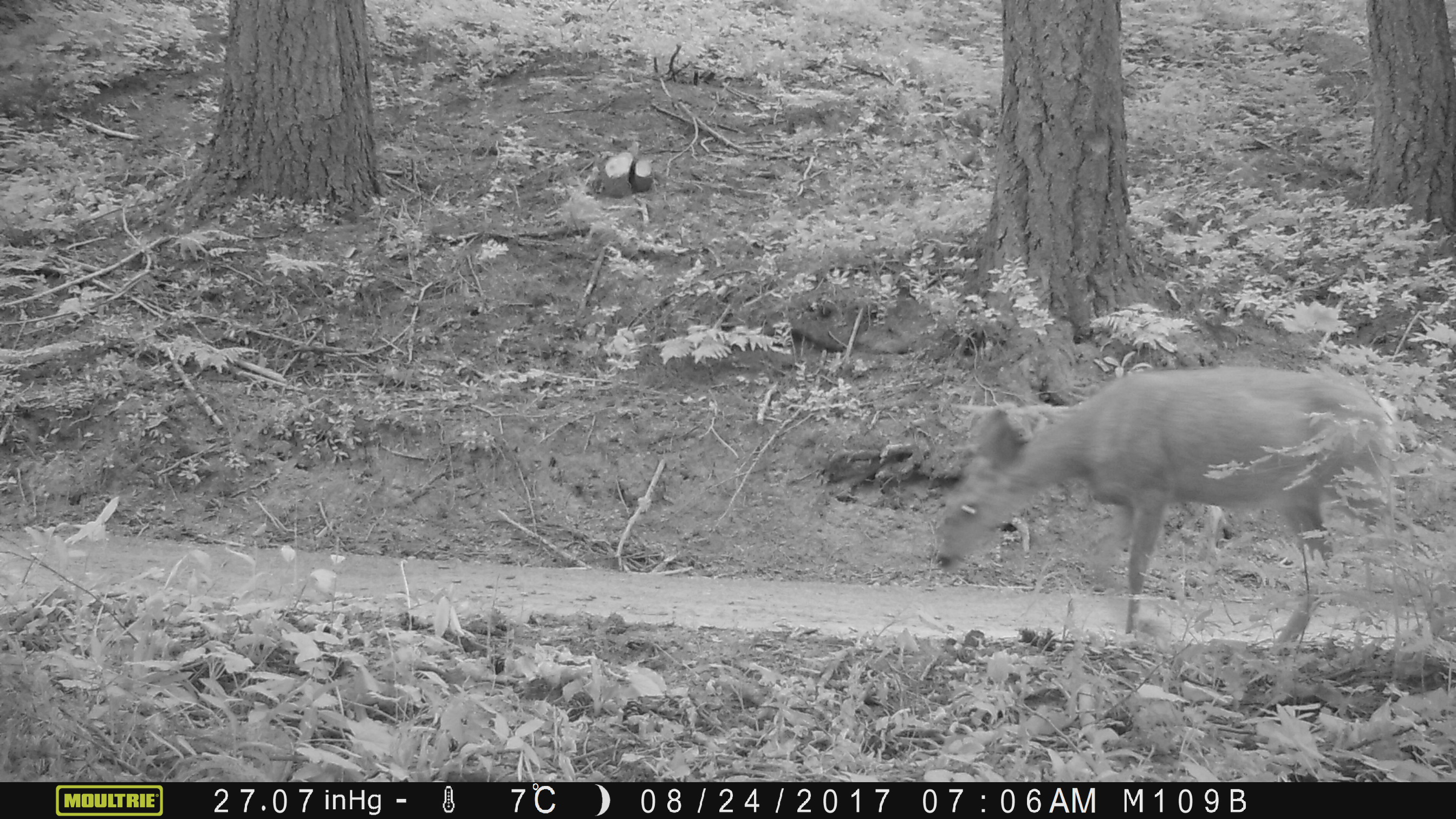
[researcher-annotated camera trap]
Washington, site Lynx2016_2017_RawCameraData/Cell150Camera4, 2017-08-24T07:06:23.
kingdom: Animalia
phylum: Chordata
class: Mammalia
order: Artiodactyla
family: Cervidae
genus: Odocoileus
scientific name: Odocoileus hemionus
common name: mule deer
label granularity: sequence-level